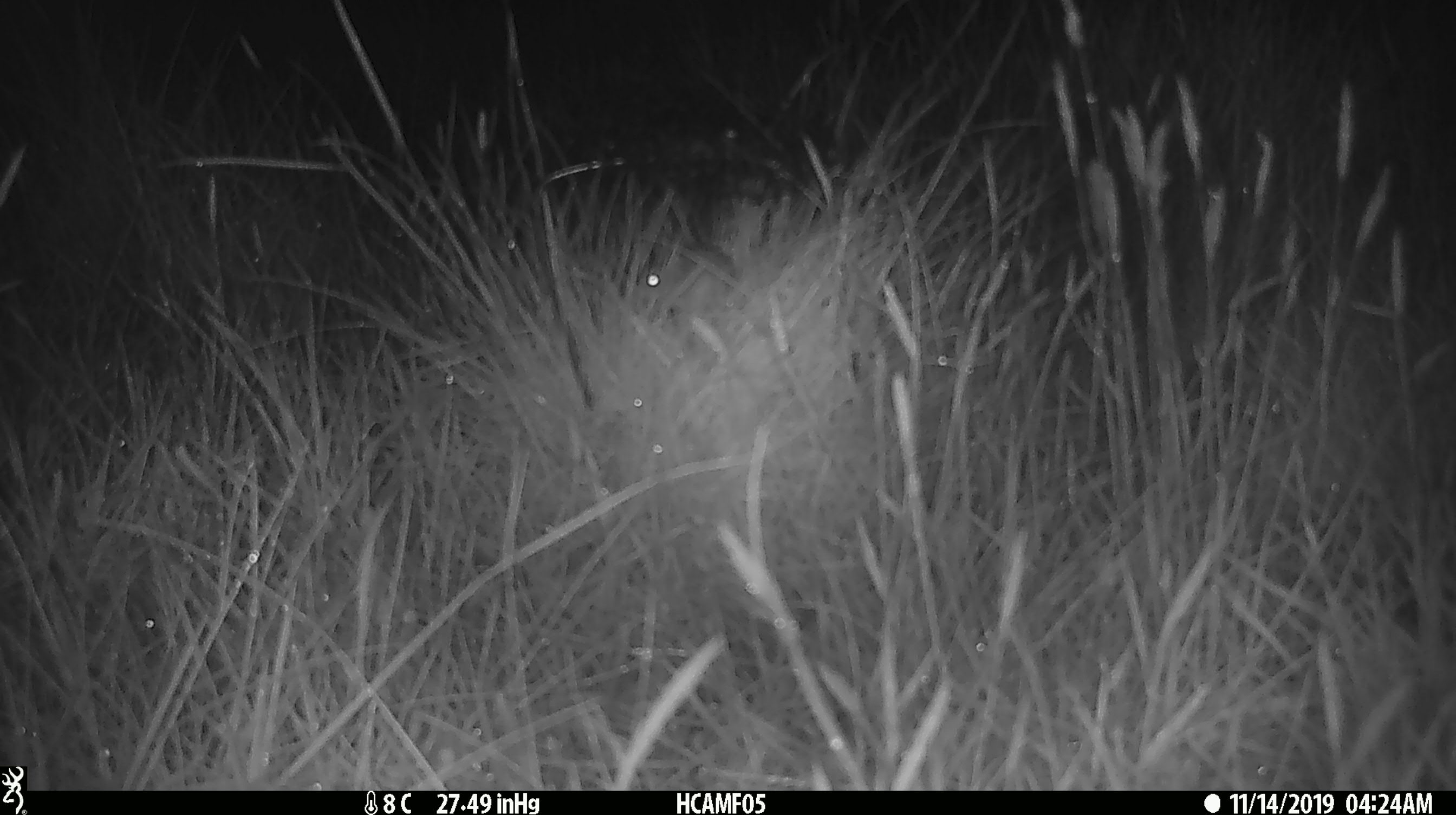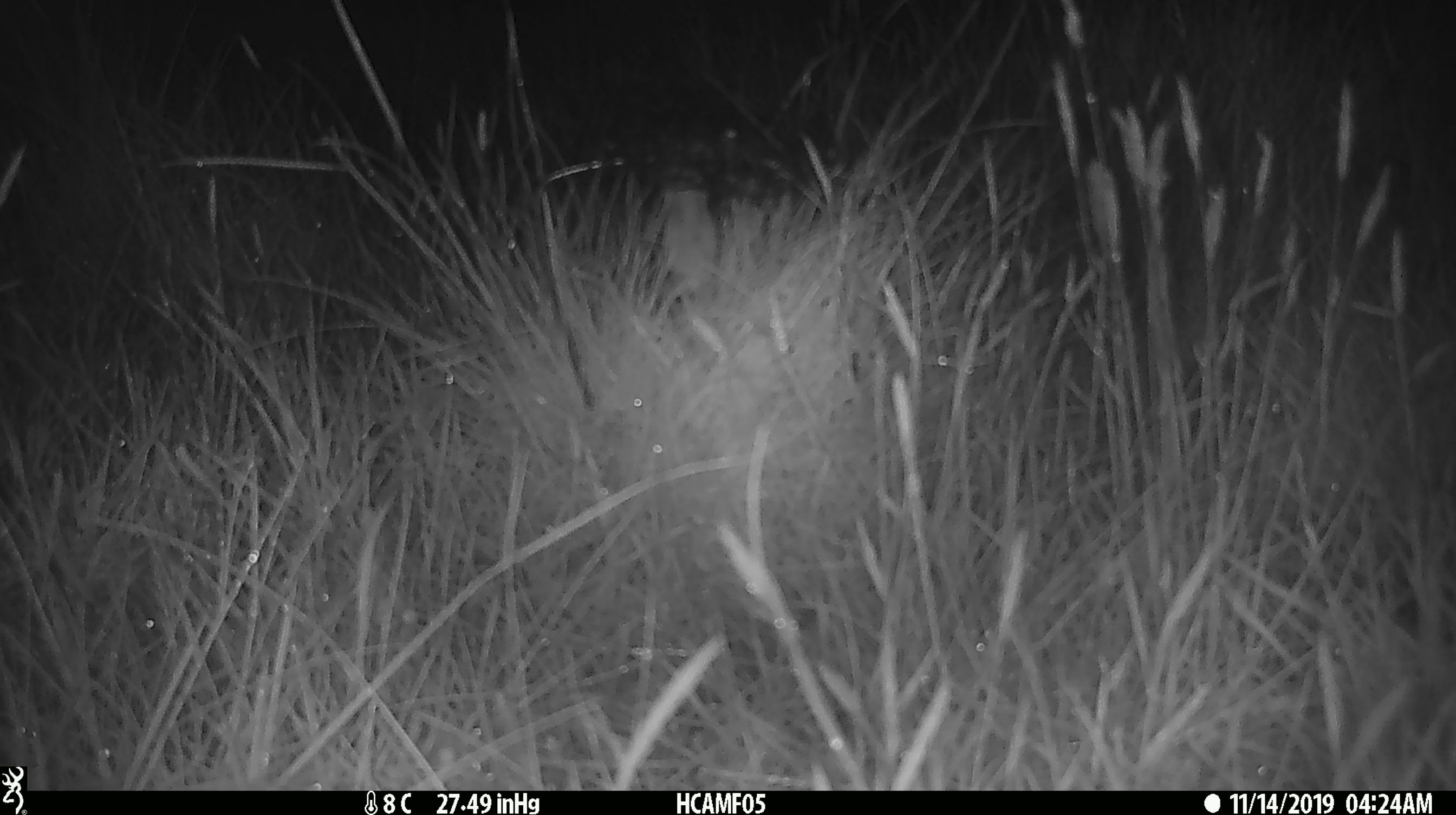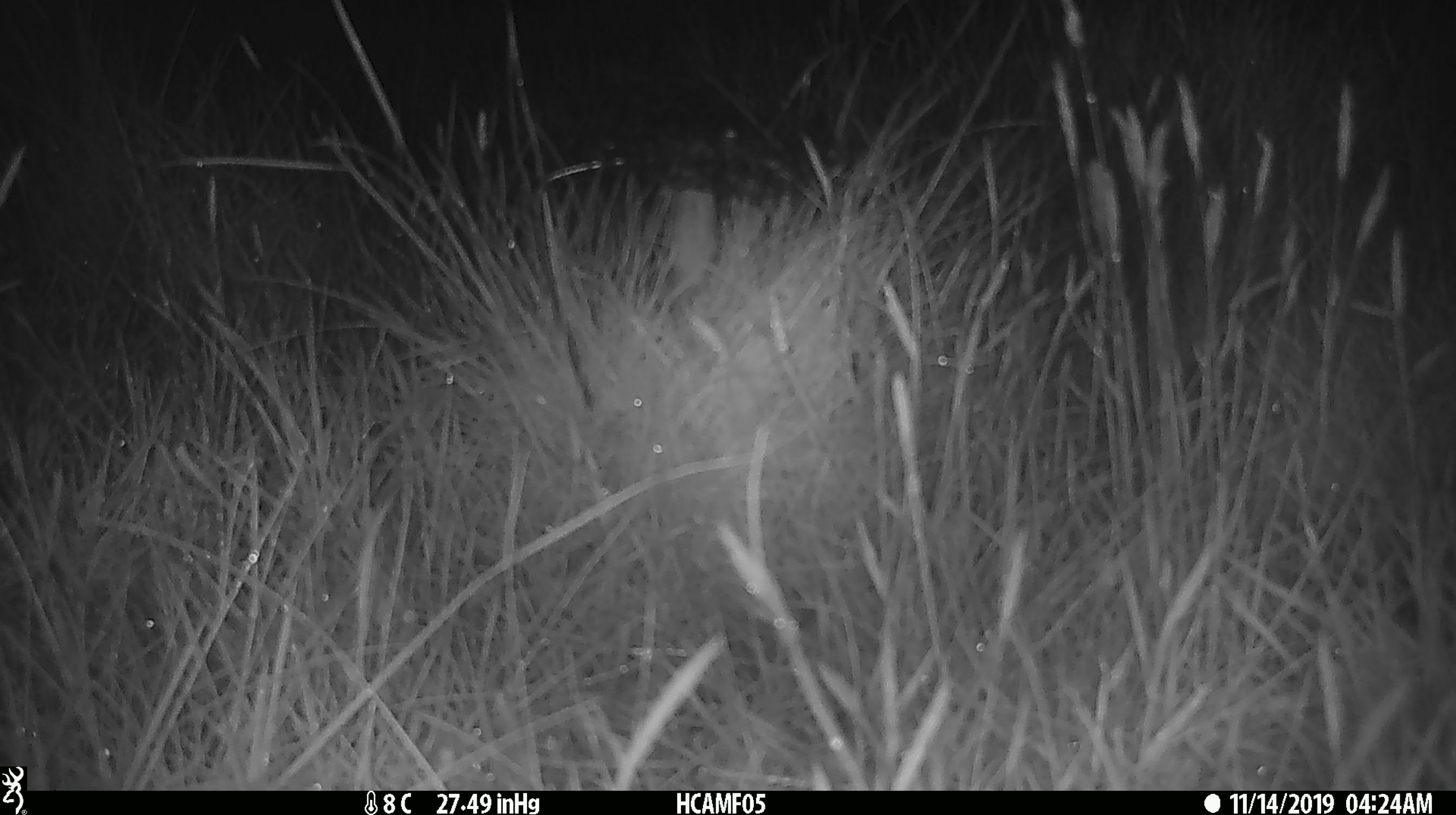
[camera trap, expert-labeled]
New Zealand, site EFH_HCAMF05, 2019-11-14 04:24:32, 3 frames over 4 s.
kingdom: Animalia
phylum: Chordata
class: Mammalia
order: Rodentia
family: Muridae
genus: Mus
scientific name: Mus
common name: mouse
Mouse (Mus).